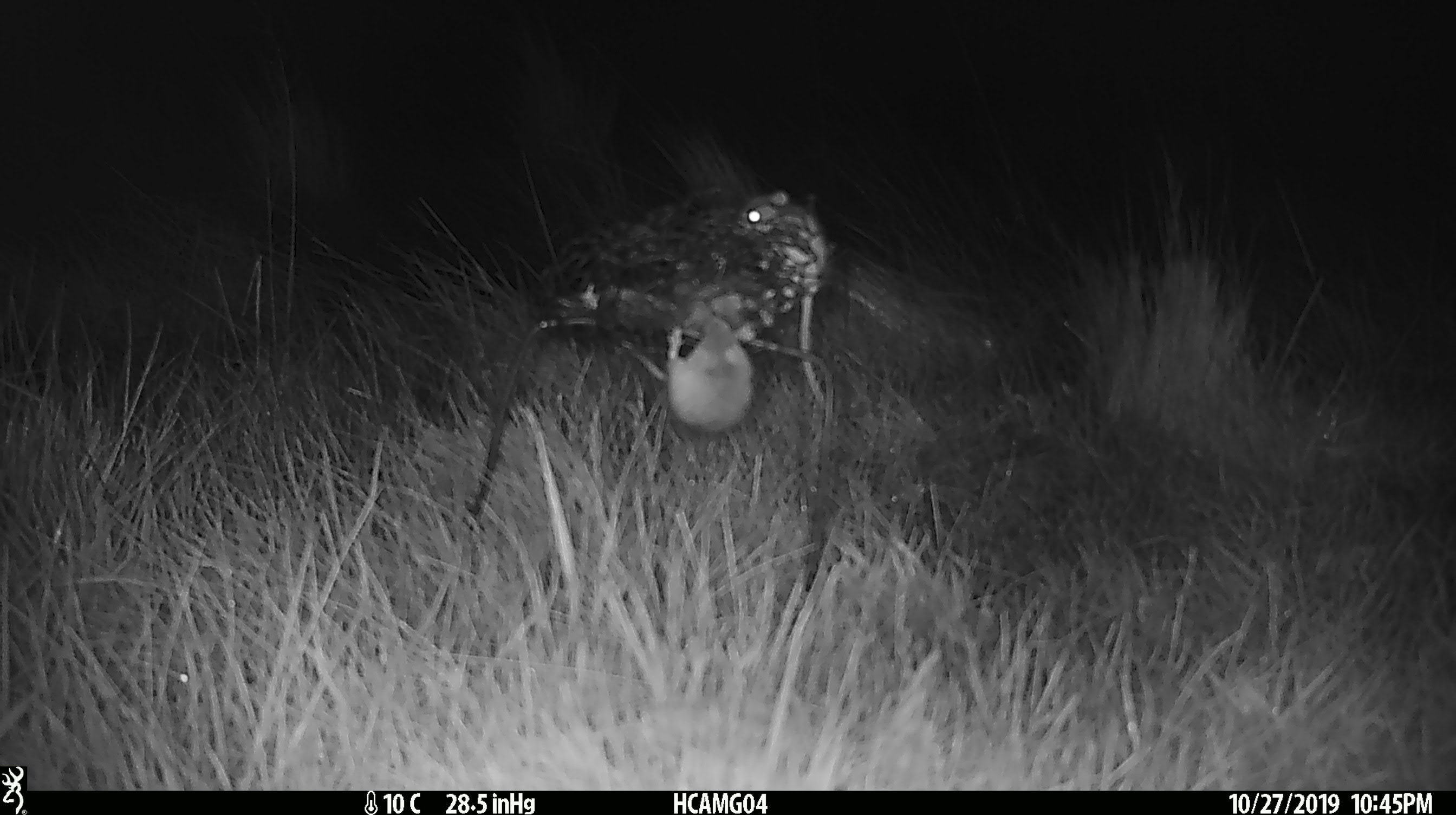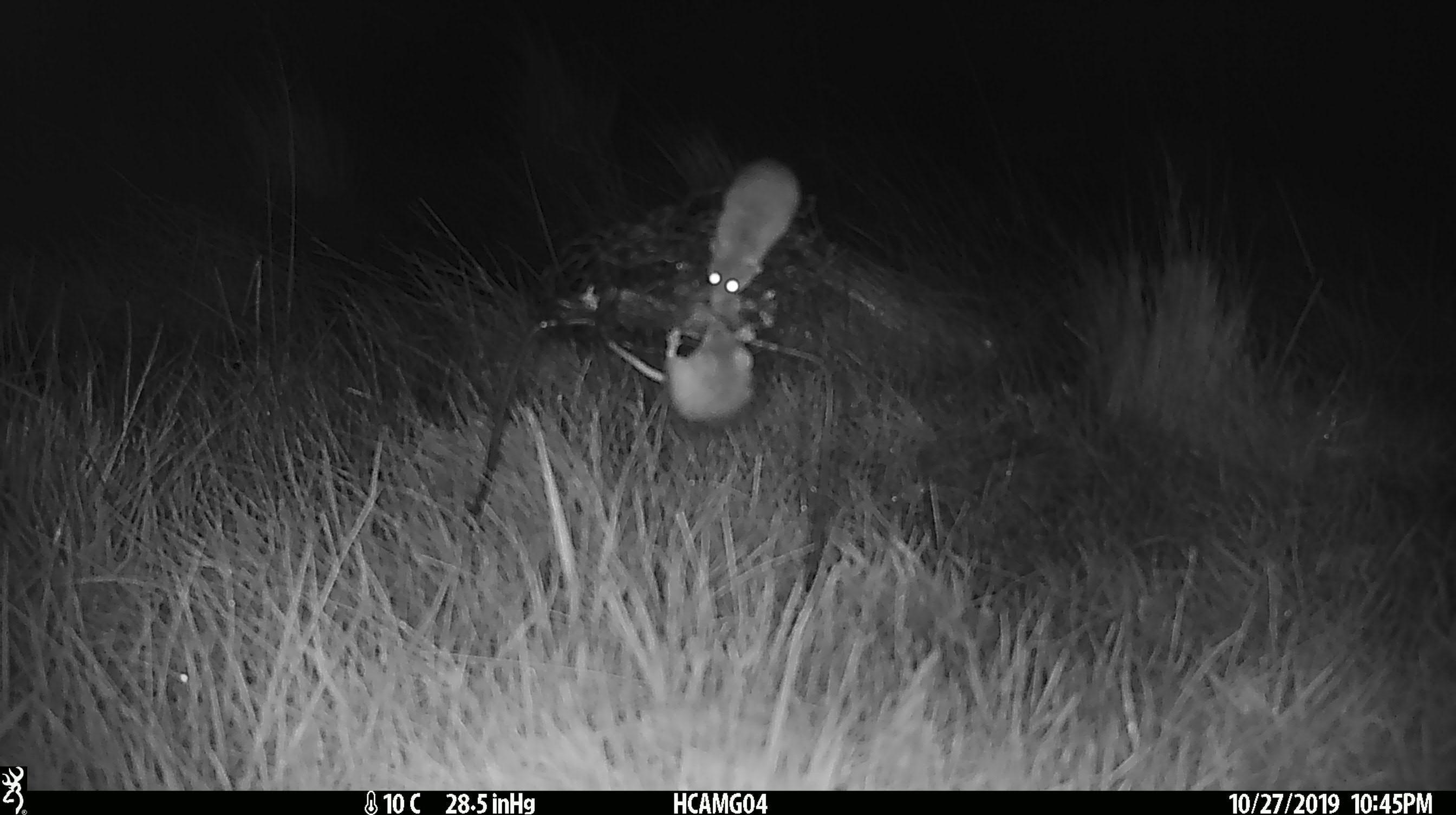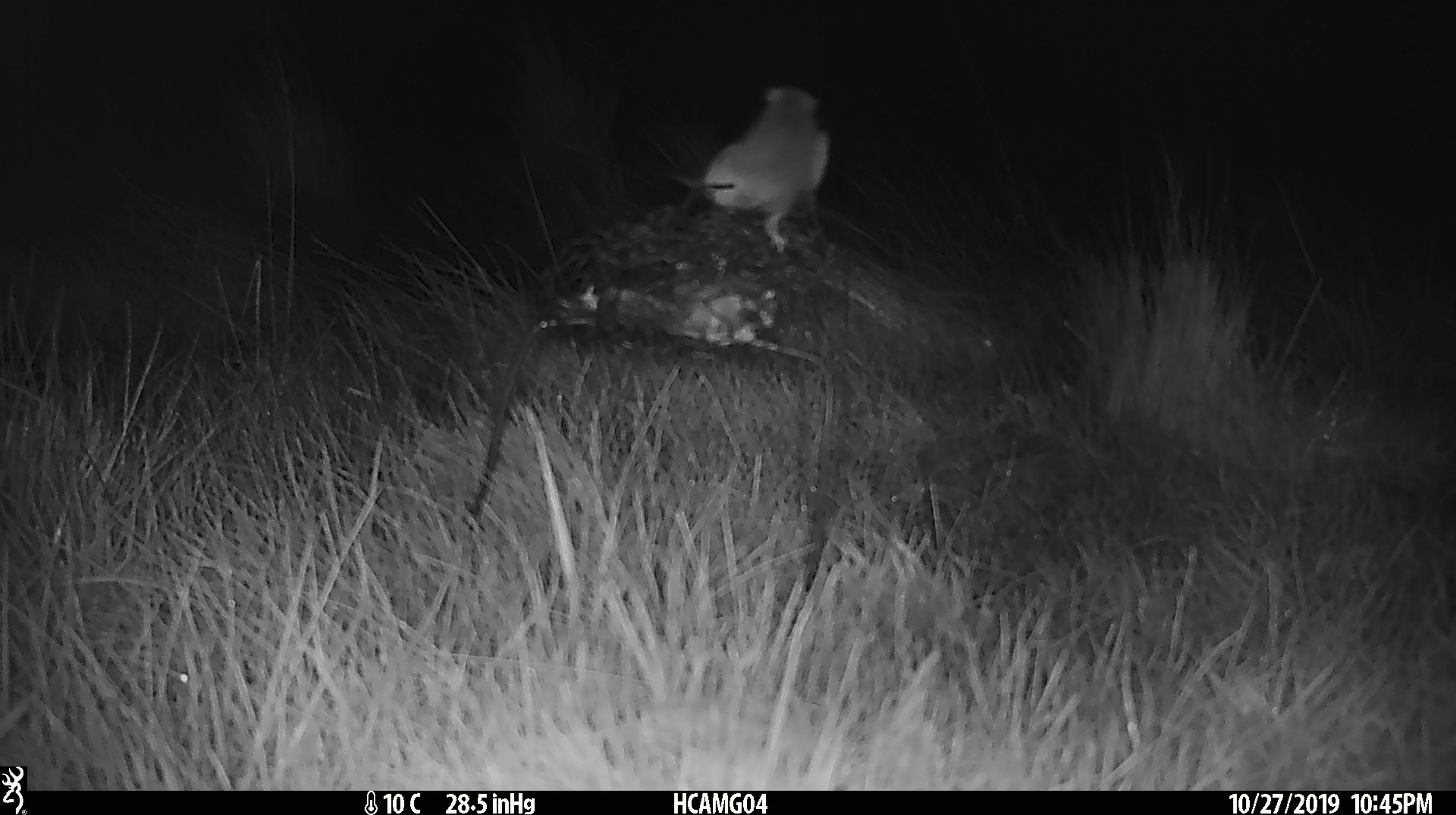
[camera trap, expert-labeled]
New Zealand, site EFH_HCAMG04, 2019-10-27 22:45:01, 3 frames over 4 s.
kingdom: Animalia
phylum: Chordata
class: Mammalia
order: Rodentia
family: Muridae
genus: Mus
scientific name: Mus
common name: mouse